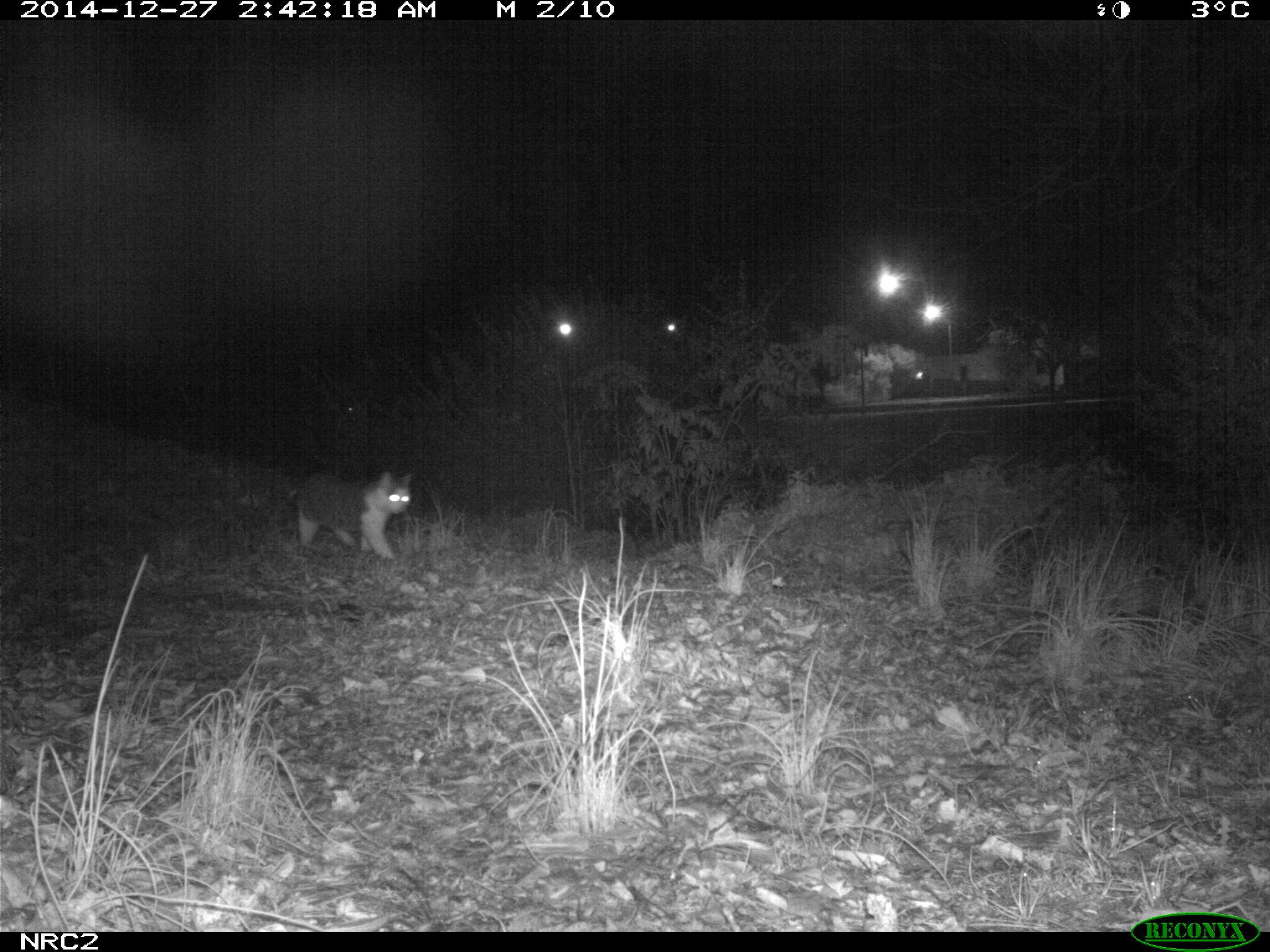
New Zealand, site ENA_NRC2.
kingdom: Animalia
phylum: Chordata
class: Mammalia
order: Carnivora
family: Felidae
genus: Felis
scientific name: Felis catus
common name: domestic cat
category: cat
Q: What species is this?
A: Cat (domestic cat) (Felis catus).